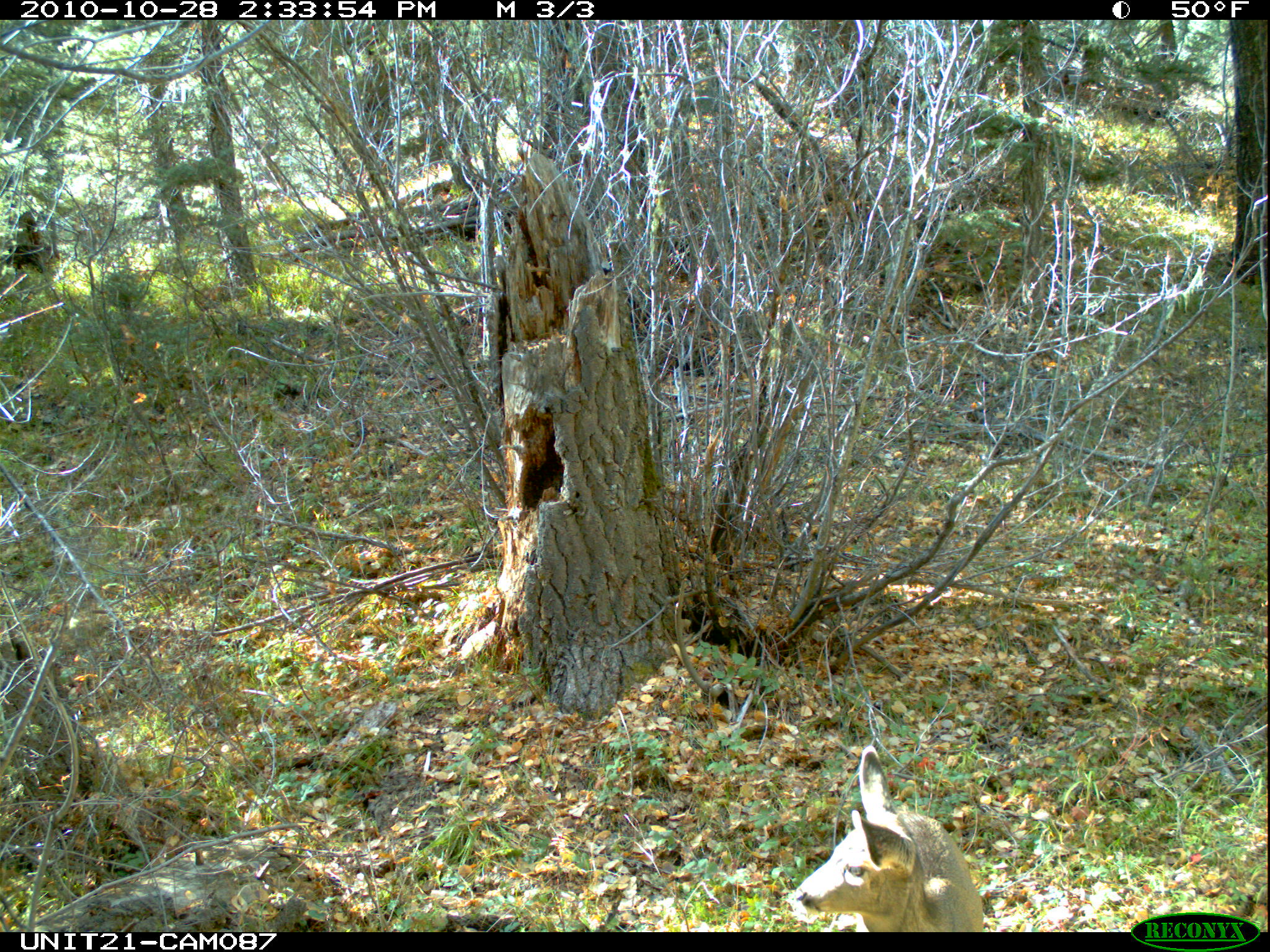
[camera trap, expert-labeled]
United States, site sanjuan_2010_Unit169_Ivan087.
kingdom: Animalia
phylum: Chordata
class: Mammalia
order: Artiodactyla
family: Cervidae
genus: Odocoileus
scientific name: Odocoileus hemionus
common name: mule deer